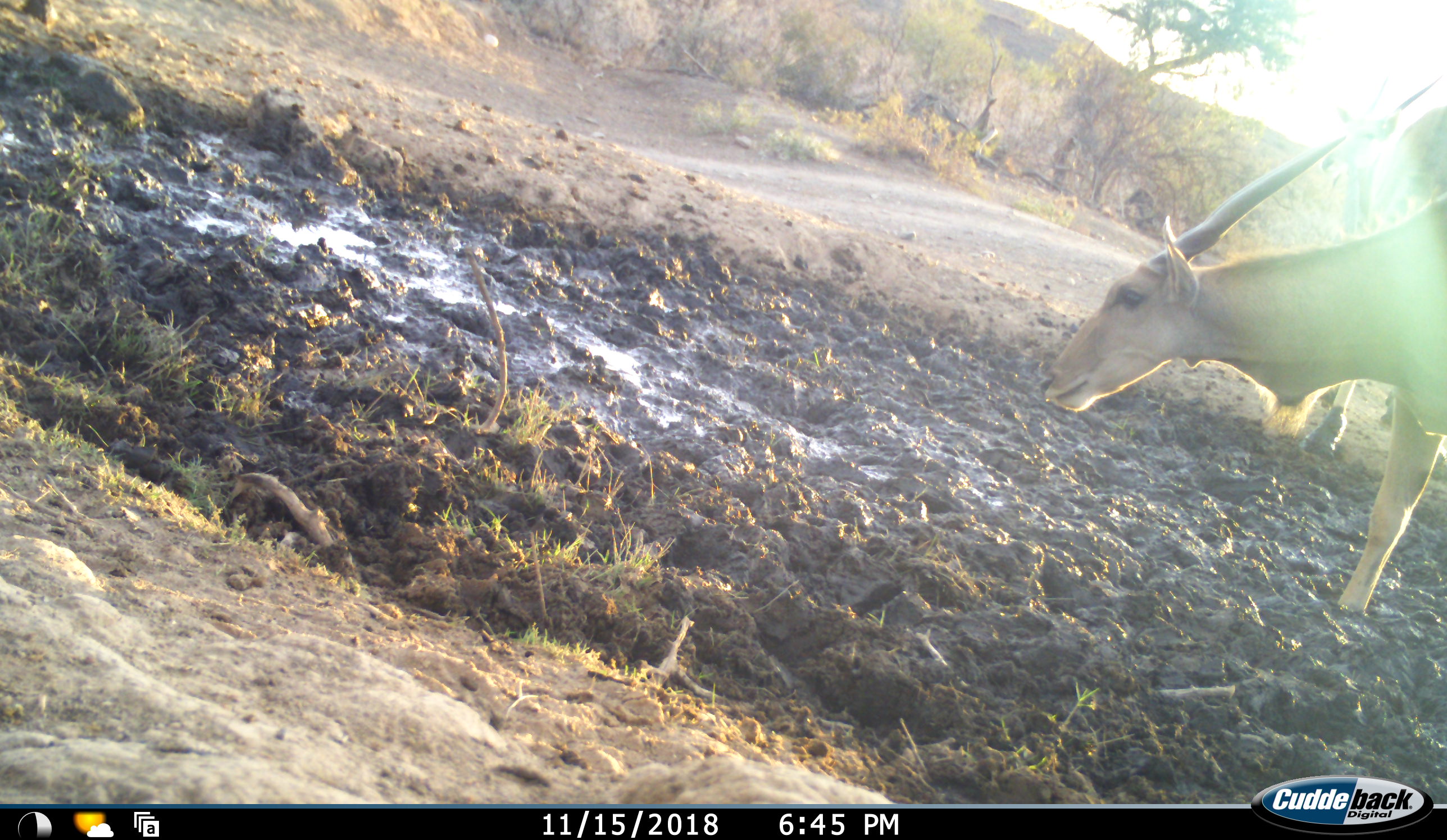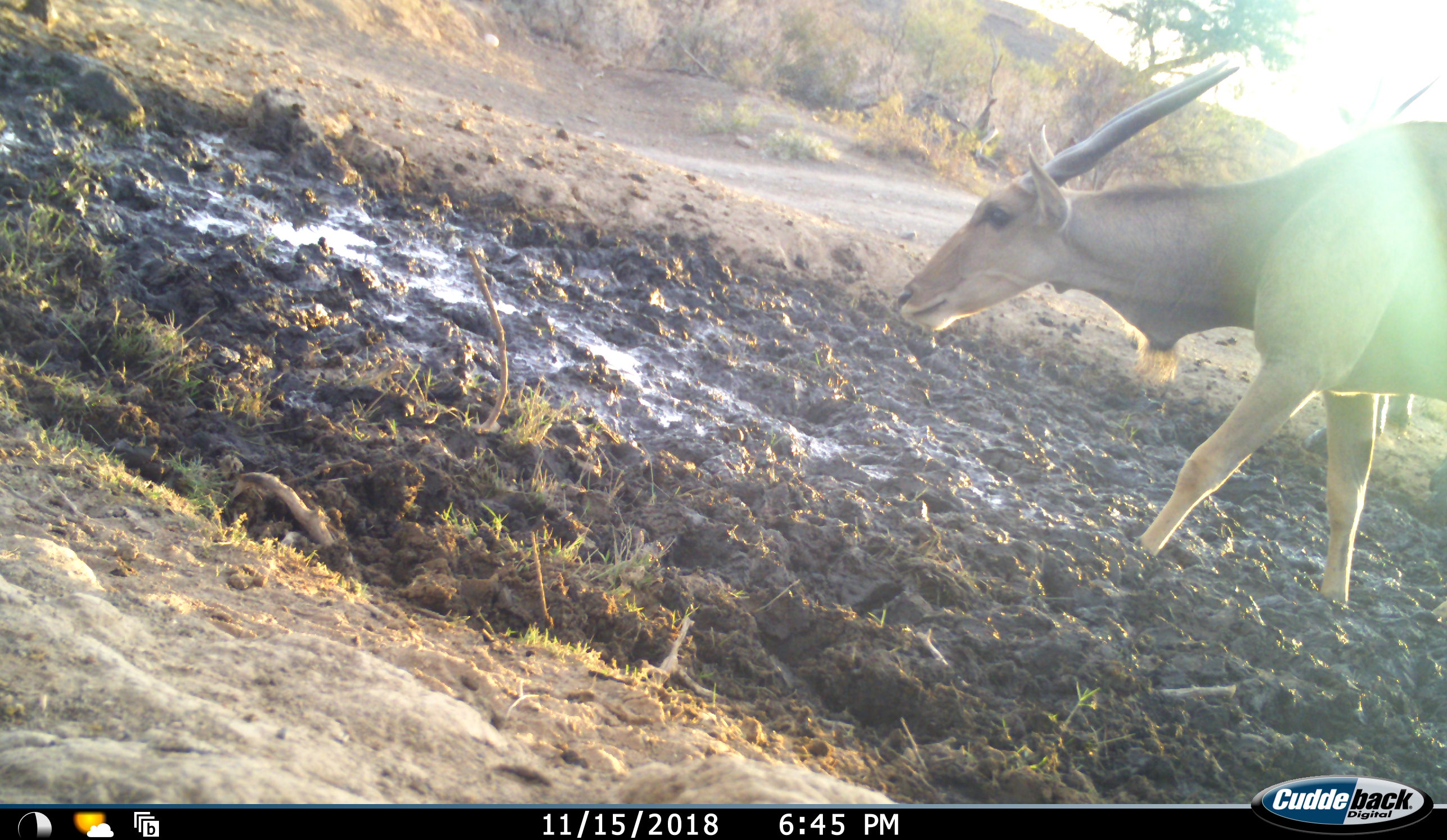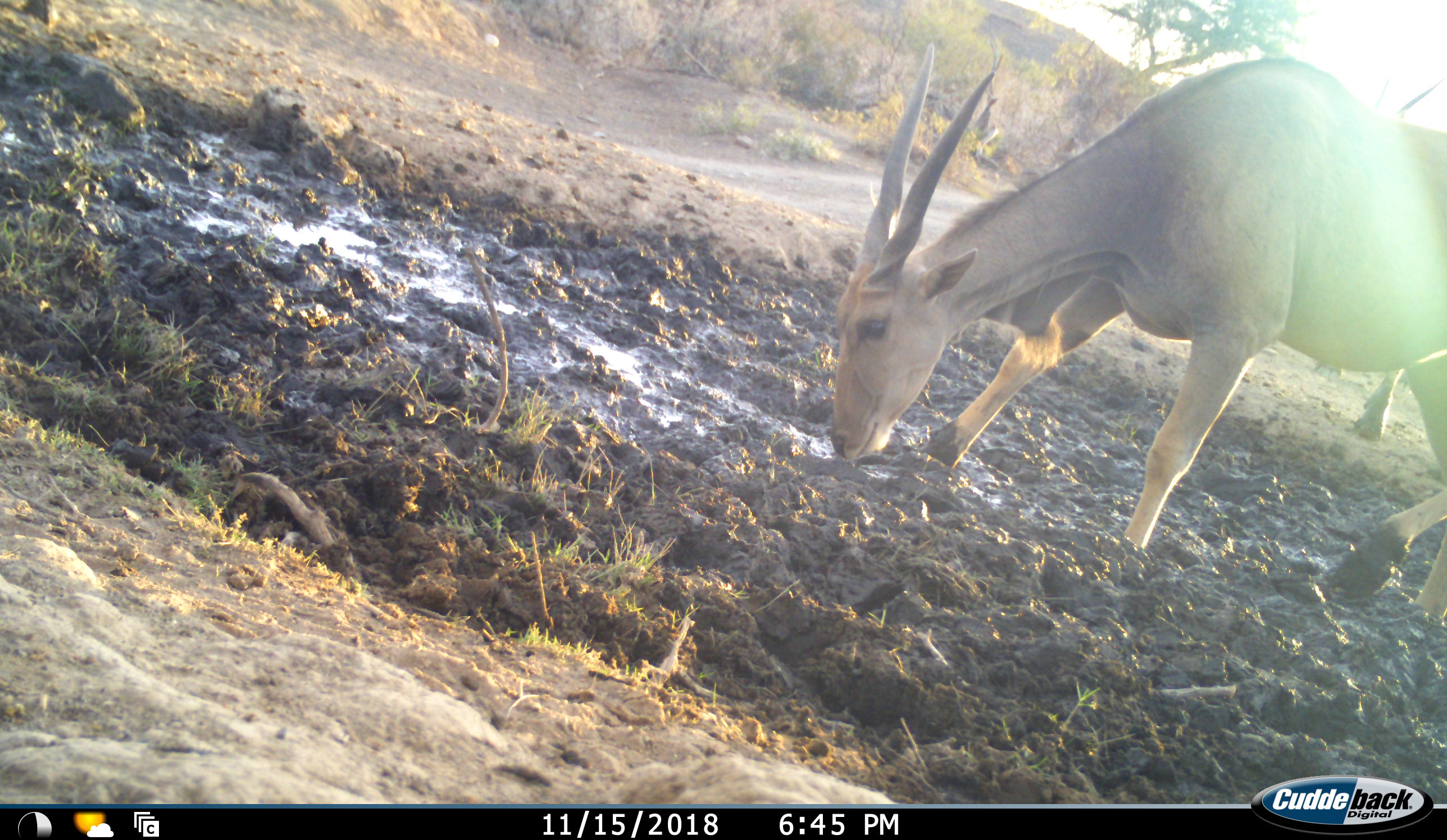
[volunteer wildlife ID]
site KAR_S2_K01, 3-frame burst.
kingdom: Animalia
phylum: Chordata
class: Mammalia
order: Artiodactyla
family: Bovidae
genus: Tragelaphus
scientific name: Tragelaphus oryx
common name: eland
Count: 2.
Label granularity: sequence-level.